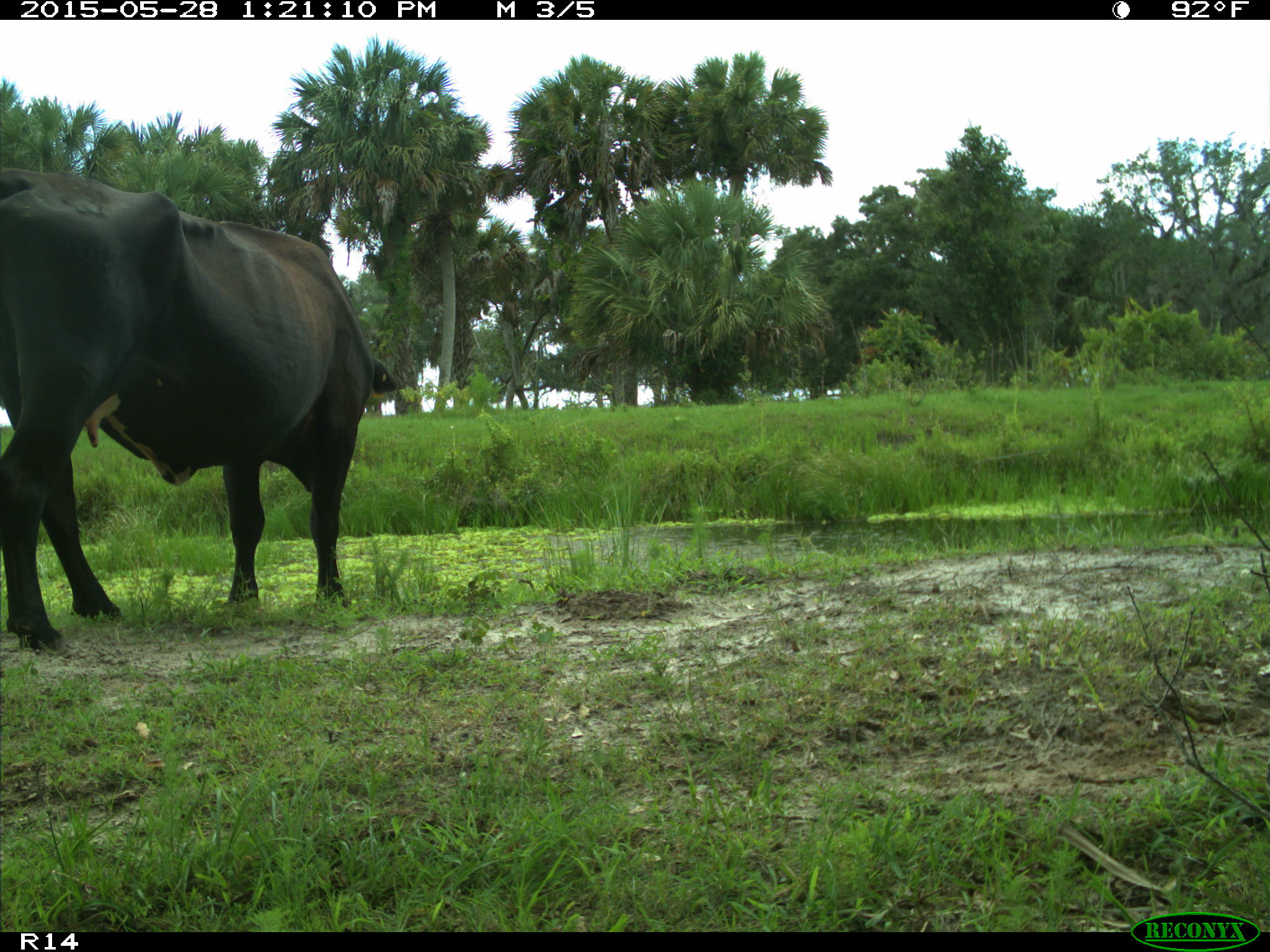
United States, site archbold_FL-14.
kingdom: Animalia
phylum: Chordata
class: Mammalia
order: Artiodactyla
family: Bovidae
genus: Bos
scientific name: Bos taurus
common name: domestic cow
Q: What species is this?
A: Bos taurus (domestic cow).